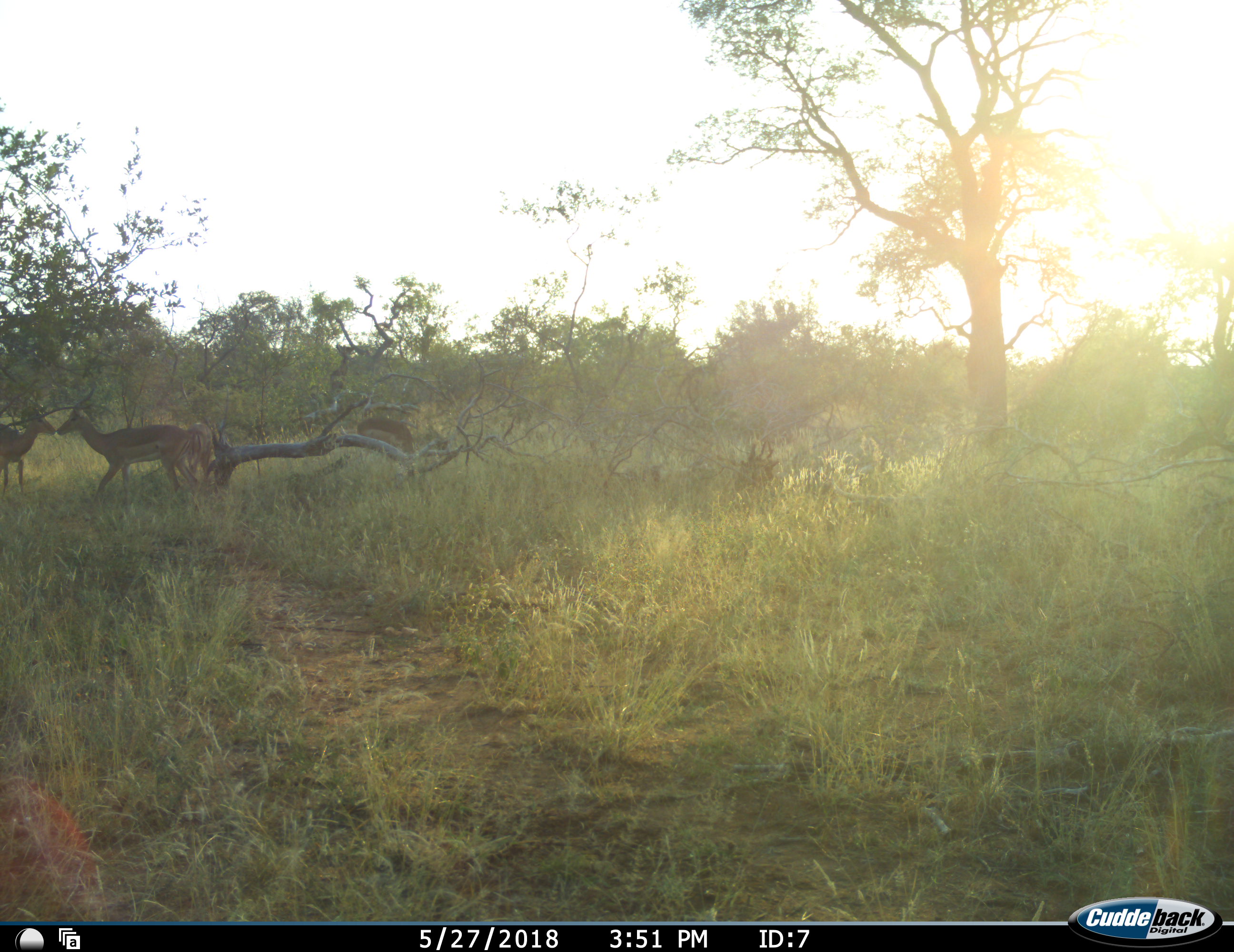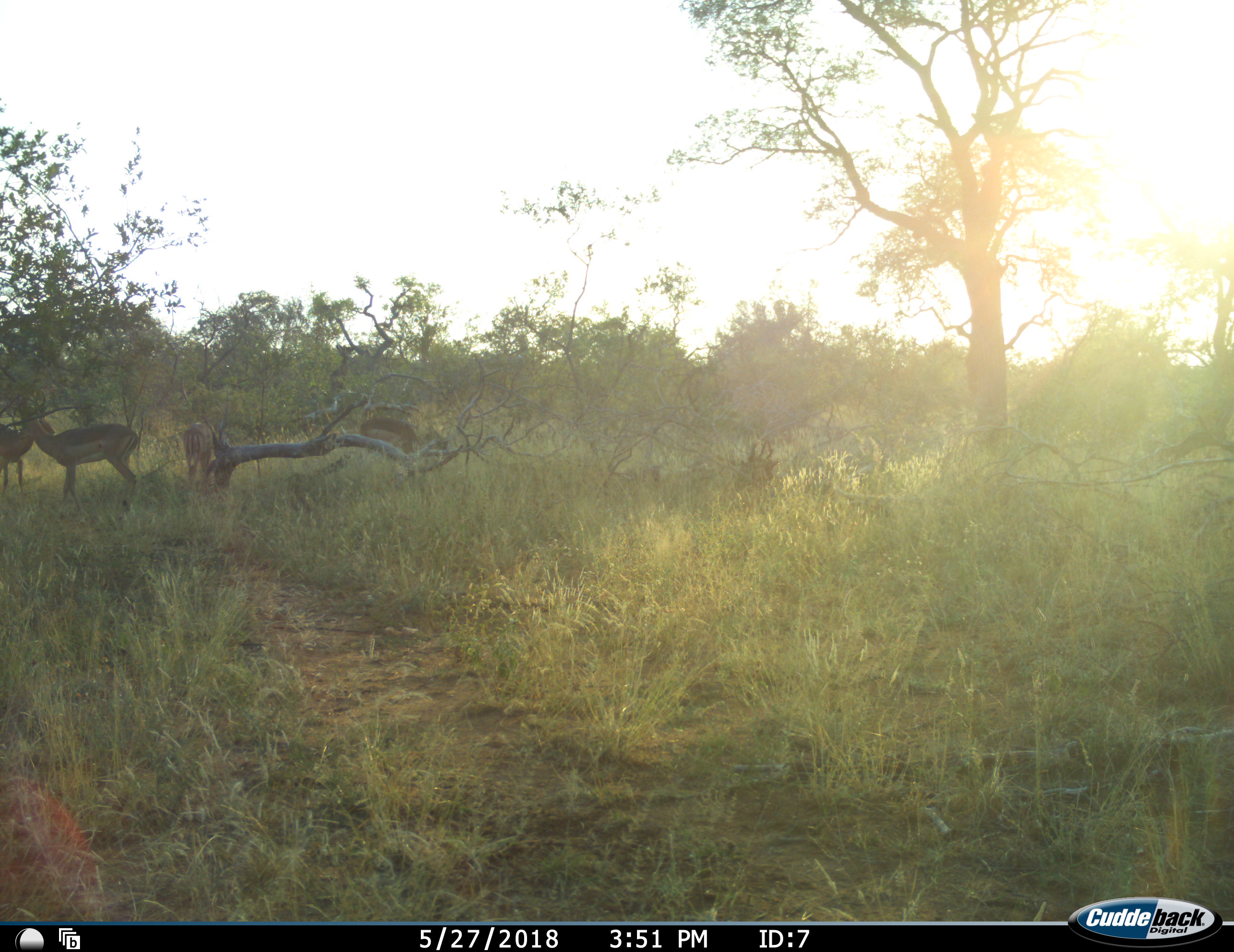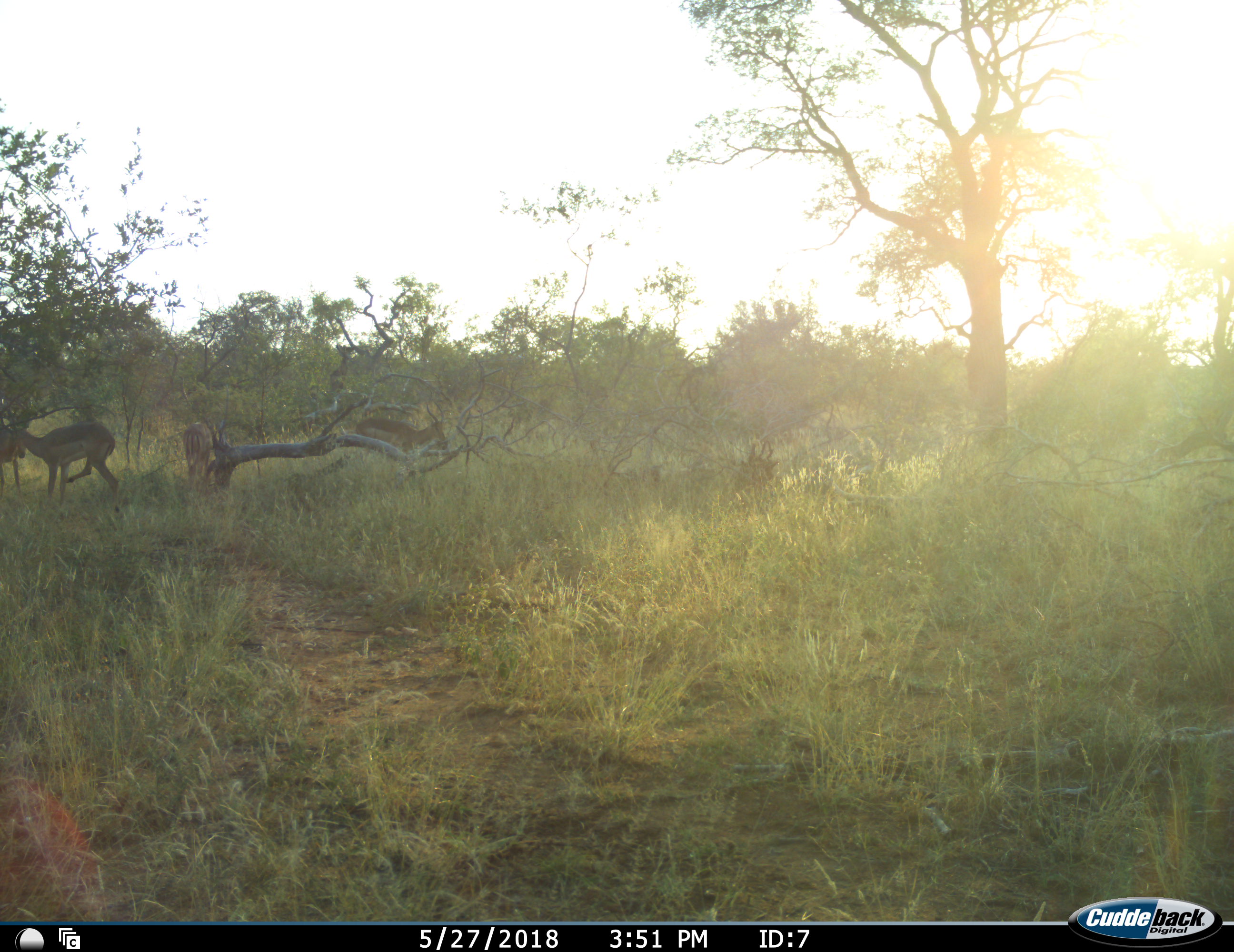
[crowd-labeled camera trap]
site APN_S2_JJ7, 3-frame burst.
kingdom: Animalia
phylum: Chordata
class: Mammalia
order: Artiodactyla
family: Bovidae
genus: Aepyceros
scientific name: Aepyceros melampus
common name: impala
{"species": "impala (Aepyceros melampus)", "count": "4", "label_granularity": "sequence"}